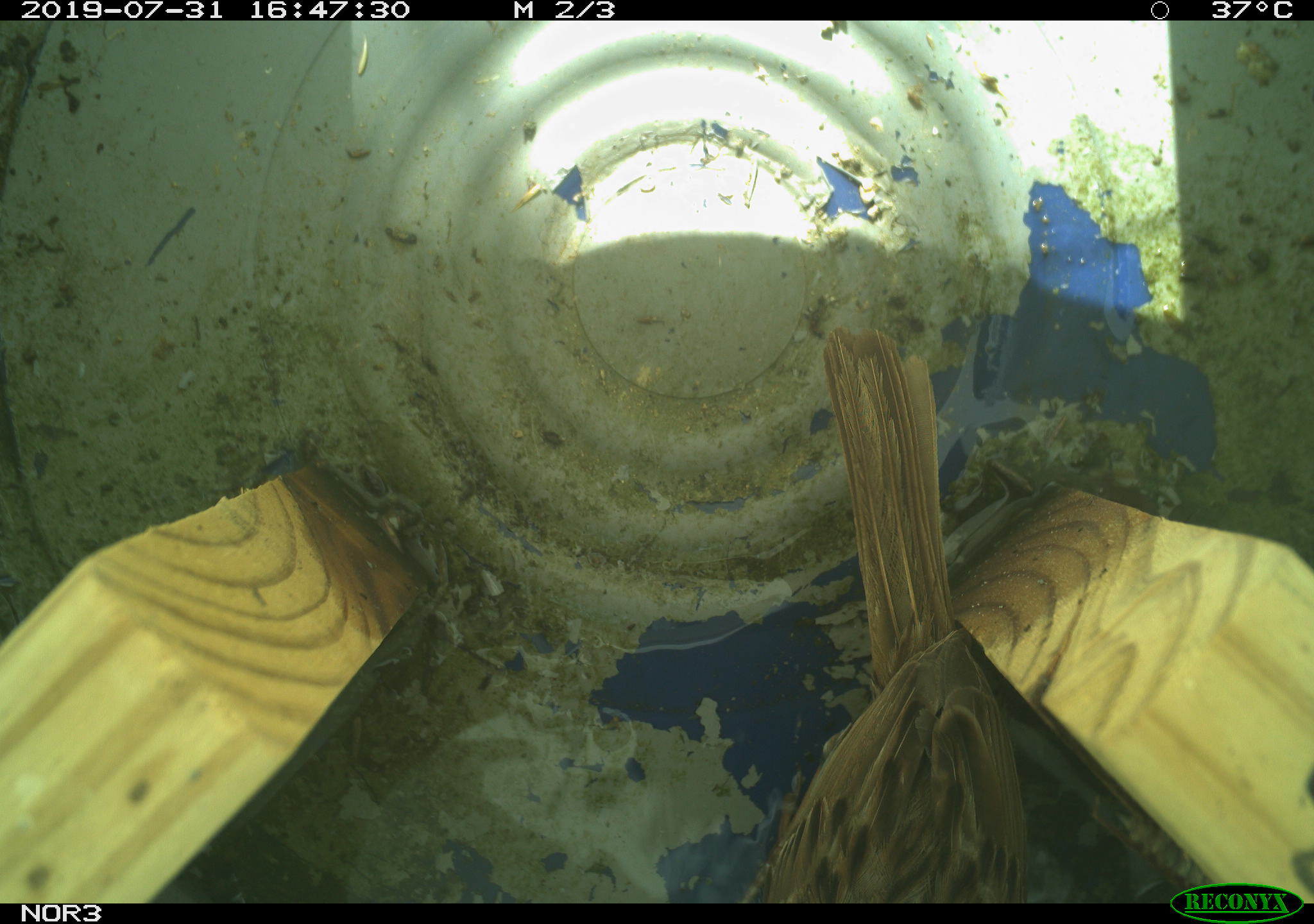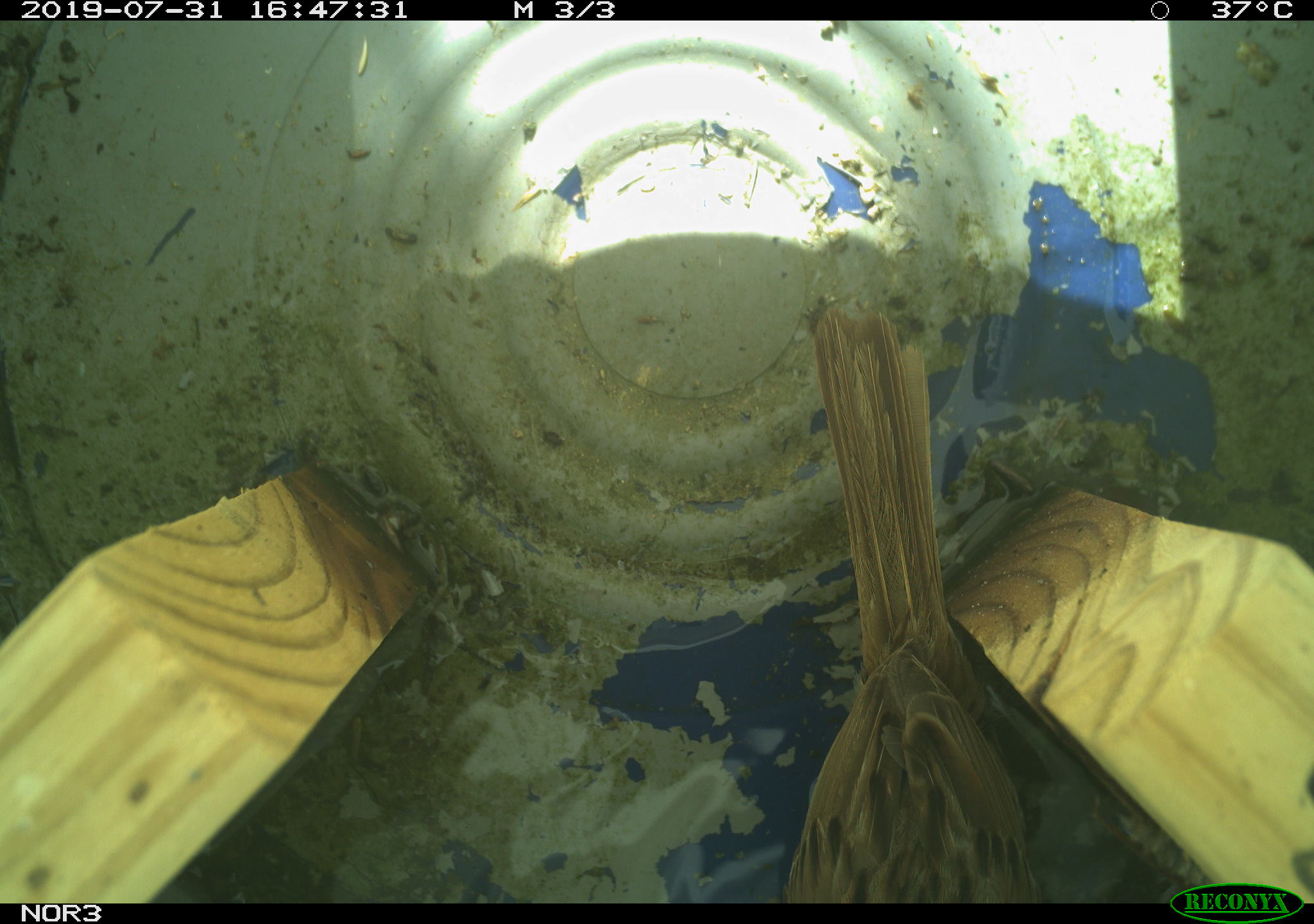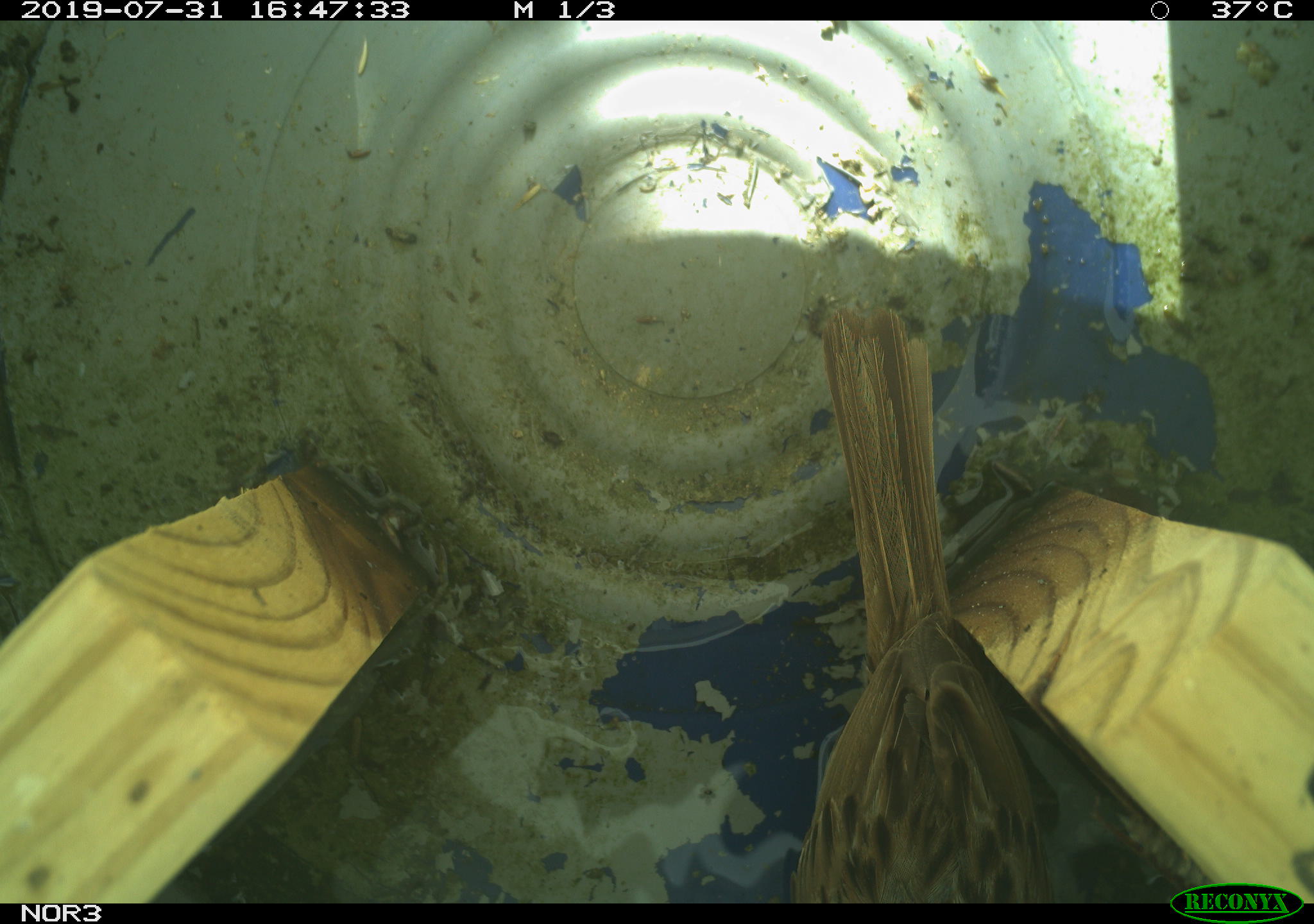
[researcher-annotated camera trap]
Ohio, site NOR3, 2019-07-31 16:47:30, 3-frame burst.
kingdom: Animalia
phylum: Chordata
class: Aves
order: Passeriformes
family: Passerellidae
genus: Melospiza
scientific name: Melospiza melodia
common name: song sparrow